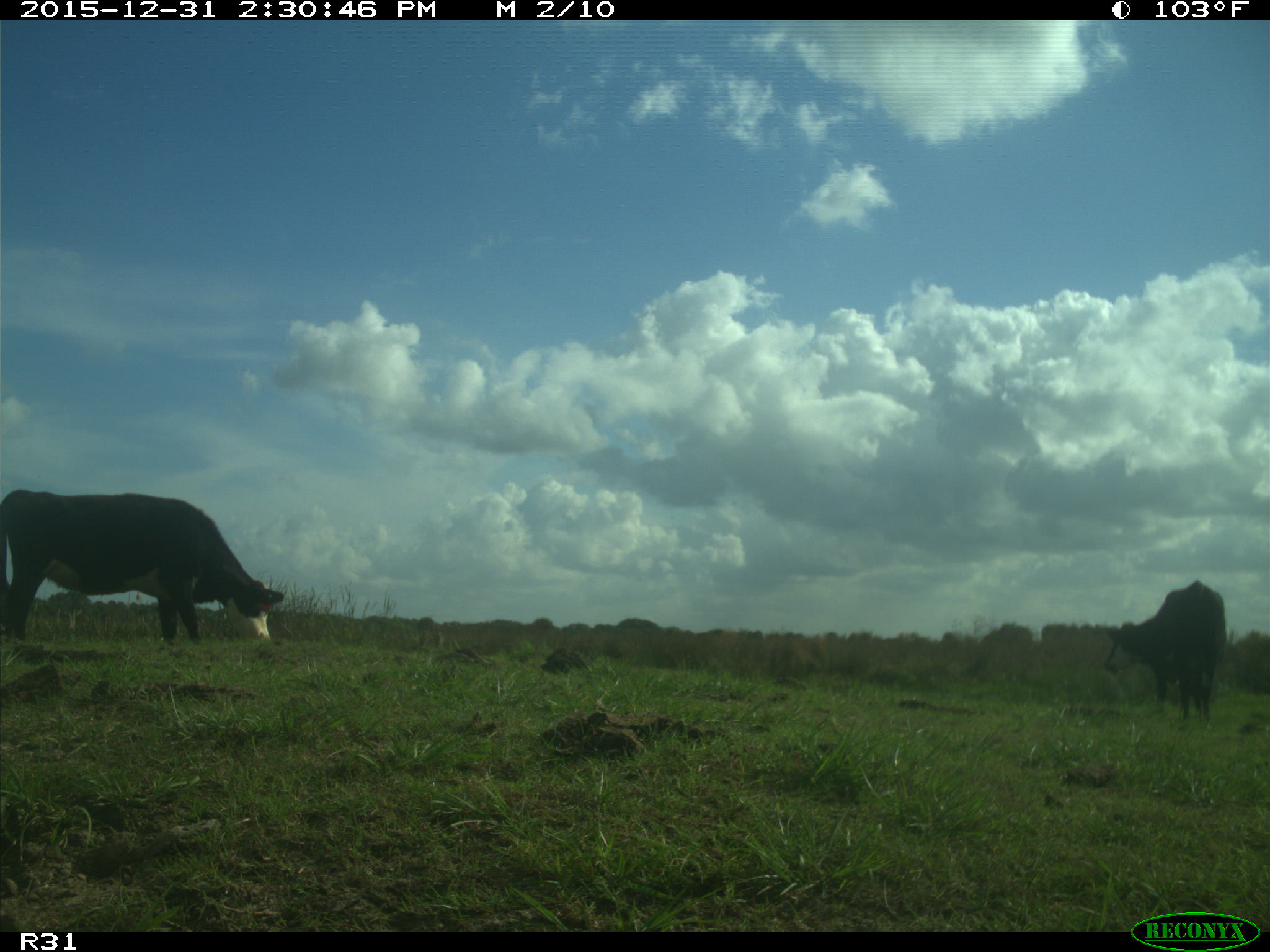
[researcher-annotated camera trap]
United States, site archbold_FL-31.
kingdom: Animalia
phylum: Chordata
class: Mammalia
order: Artiodactyla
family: Bovidae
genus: Bos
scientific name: Bos taurus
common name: domestic cow